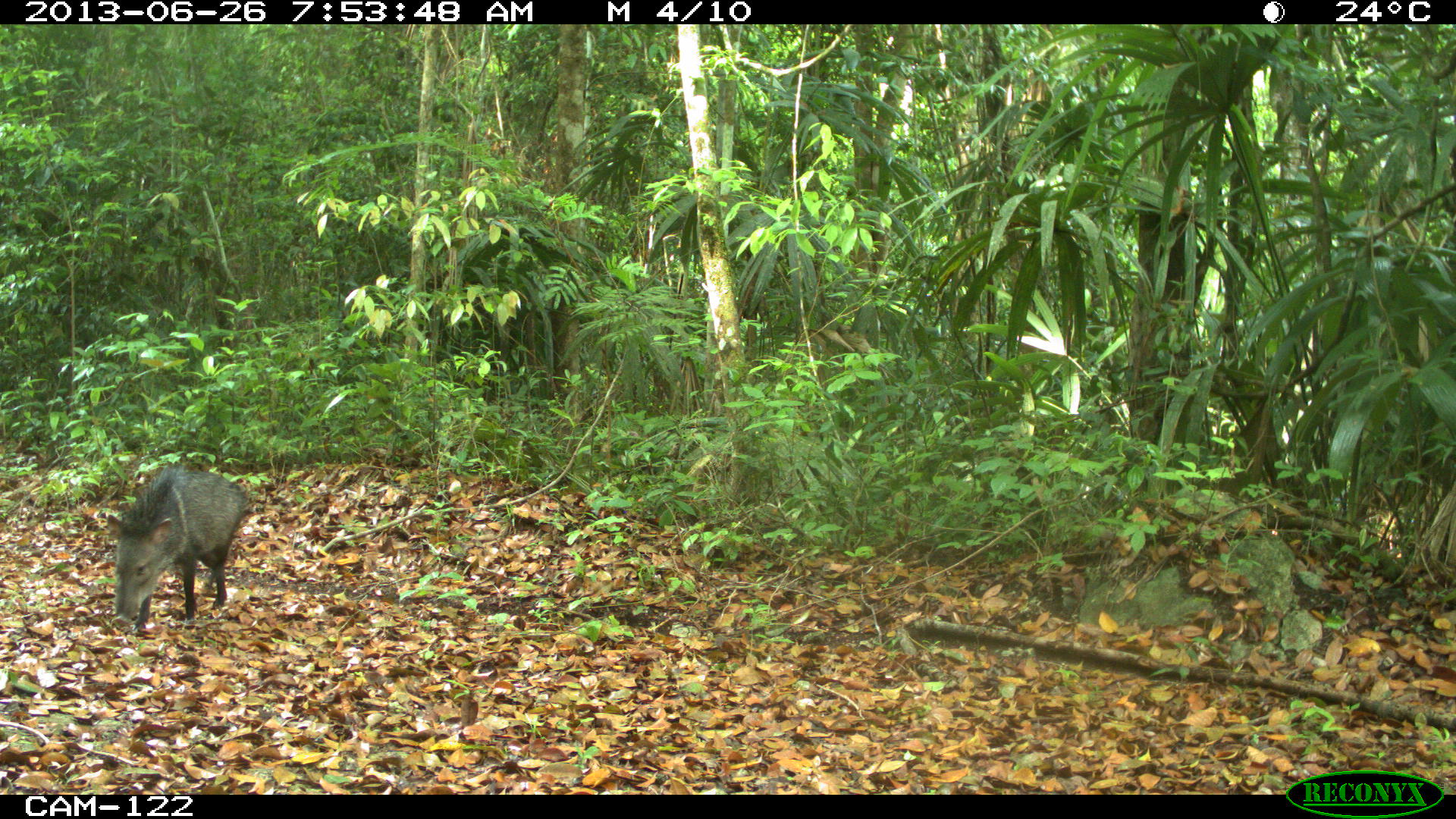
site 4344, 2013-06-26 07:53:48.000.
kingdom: Animalia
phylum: Chordata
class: Mammalia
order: Artiodactyla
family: Tayassuidae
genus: Pecari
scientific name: Pecari tajacu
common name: collared peccary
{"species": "Pecari tajacu (collared peccary)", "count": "1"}